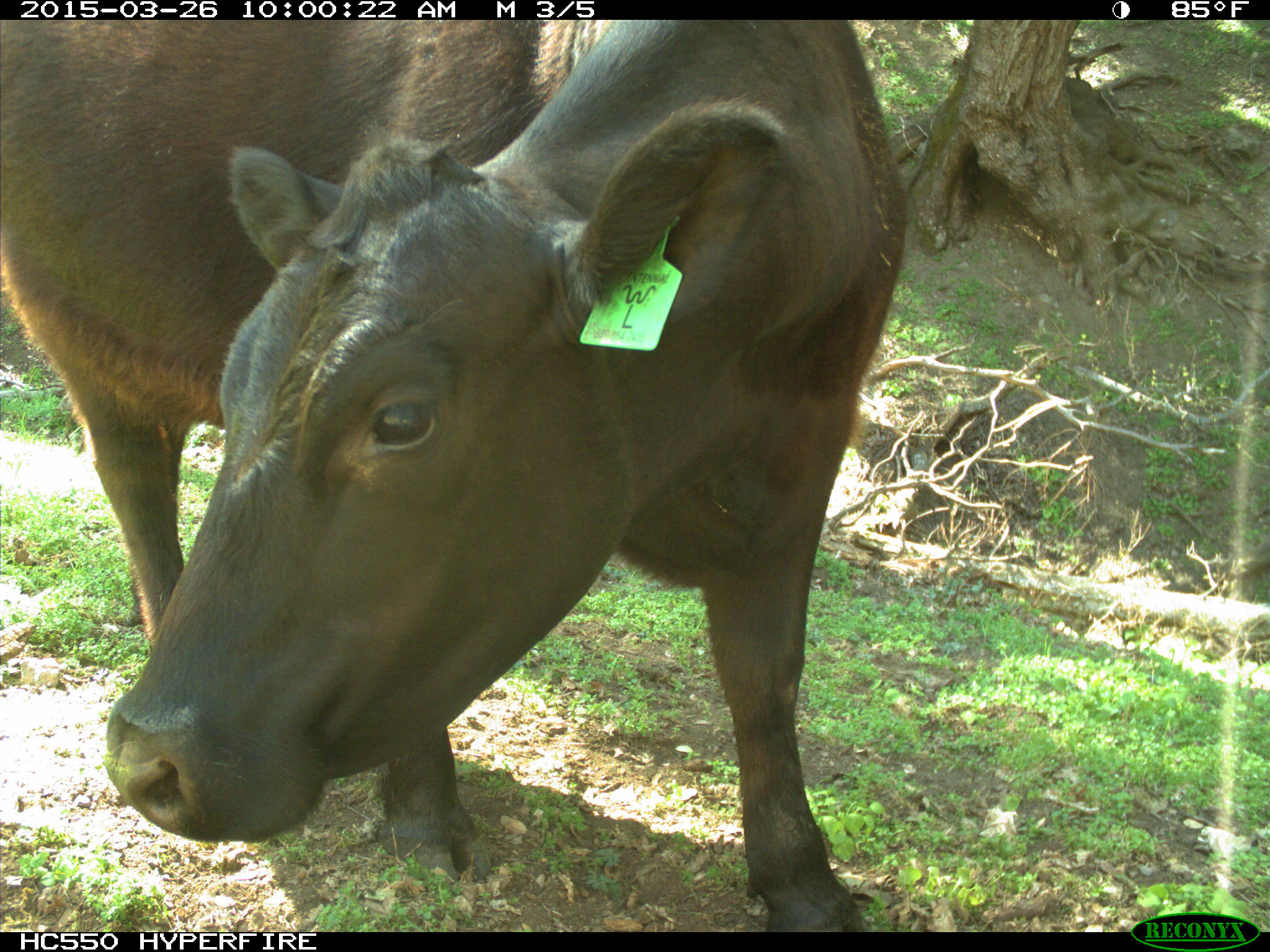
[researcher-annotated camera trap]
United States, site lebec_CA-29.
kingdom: Animalia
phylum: Chordata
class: Mammalia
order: Artiodactyla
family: Bovidae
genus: Bos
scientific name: Bos taurus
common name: domestic cow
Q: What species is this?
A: Bos taurus (domestic cow).